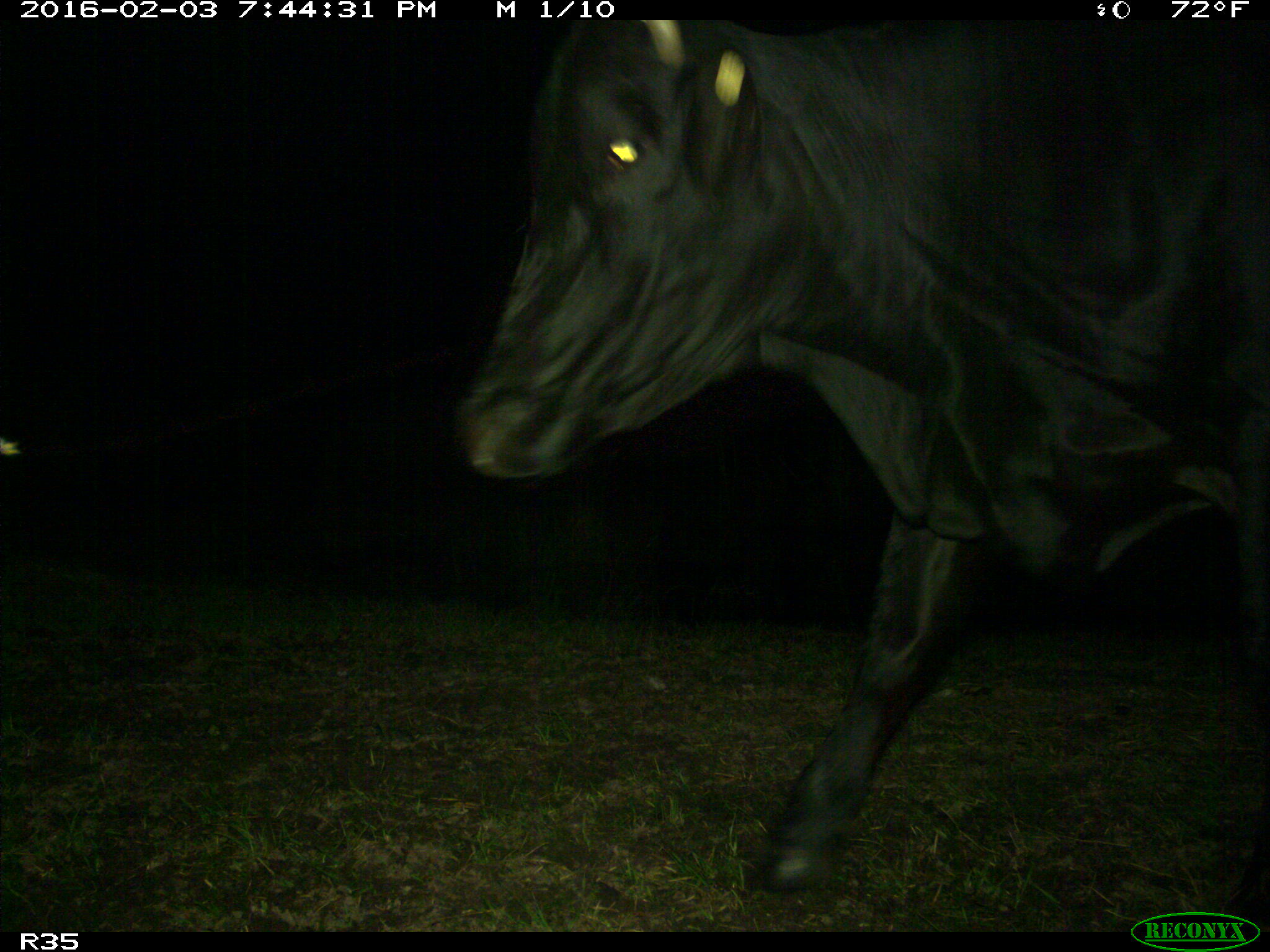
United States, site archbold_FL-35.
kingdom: Animalia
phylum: Chordata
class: Mammalia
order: Artiodactyla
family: Bovidae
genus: Bos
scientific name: Bos taurus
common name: domestic cow